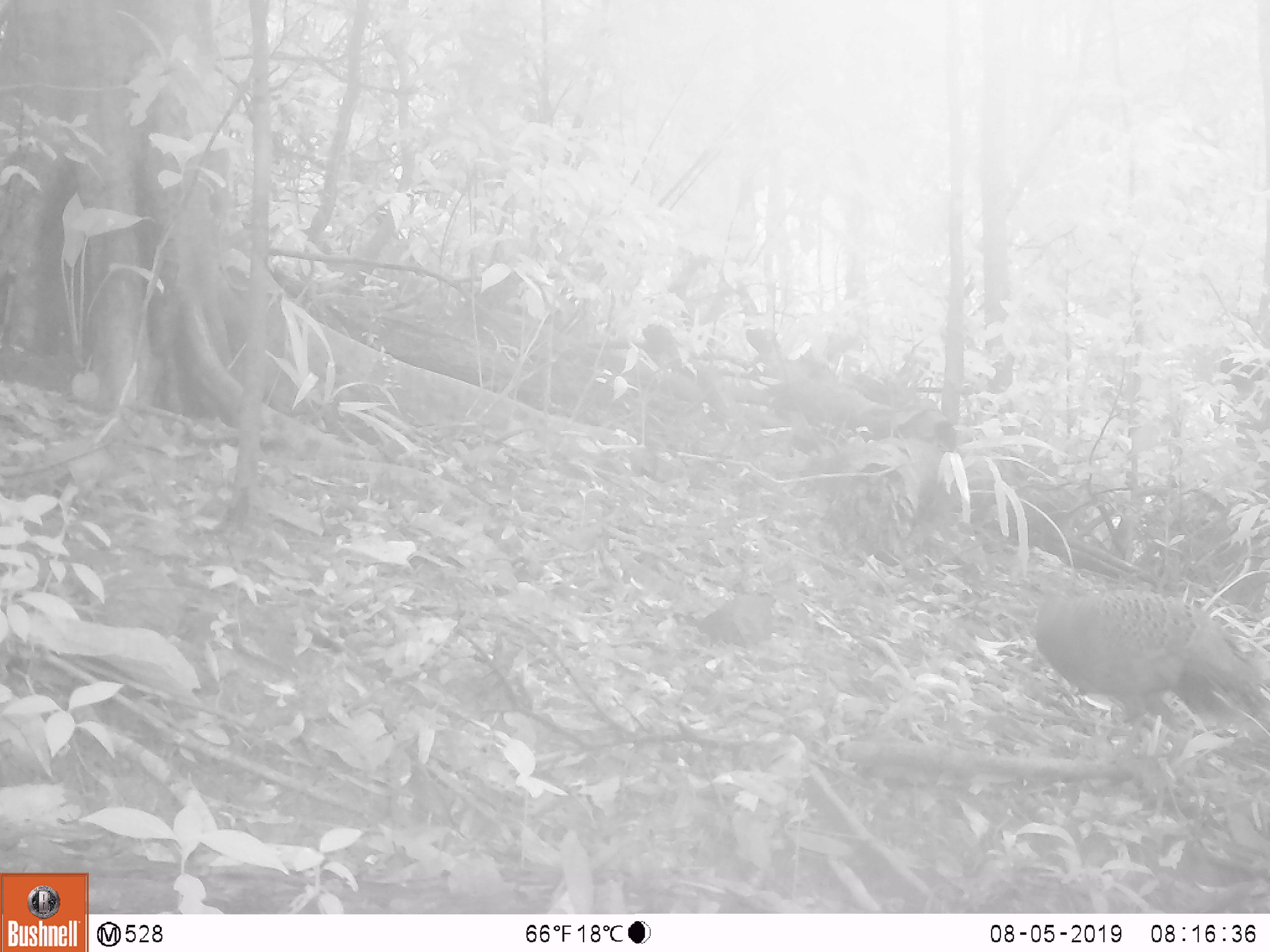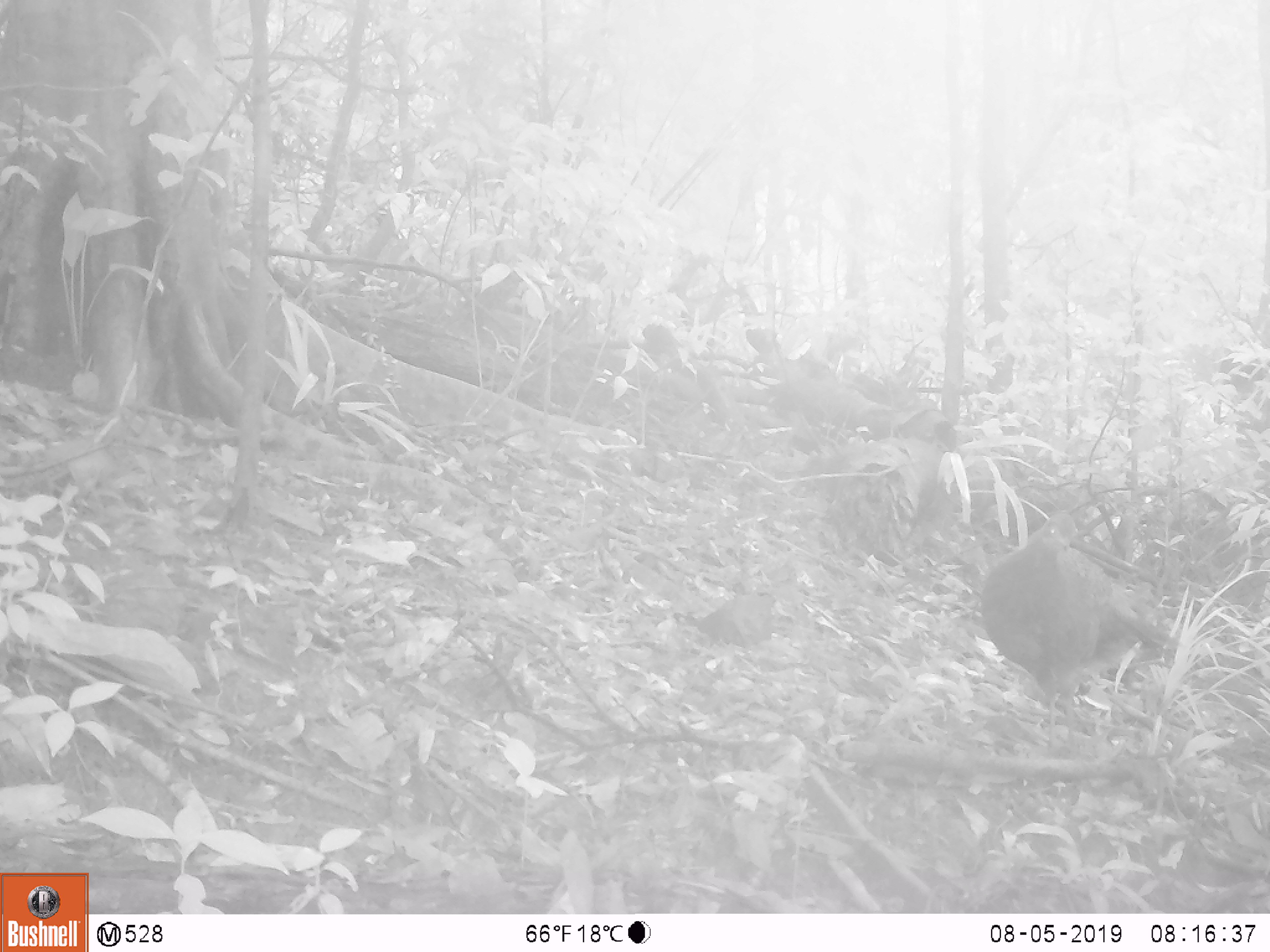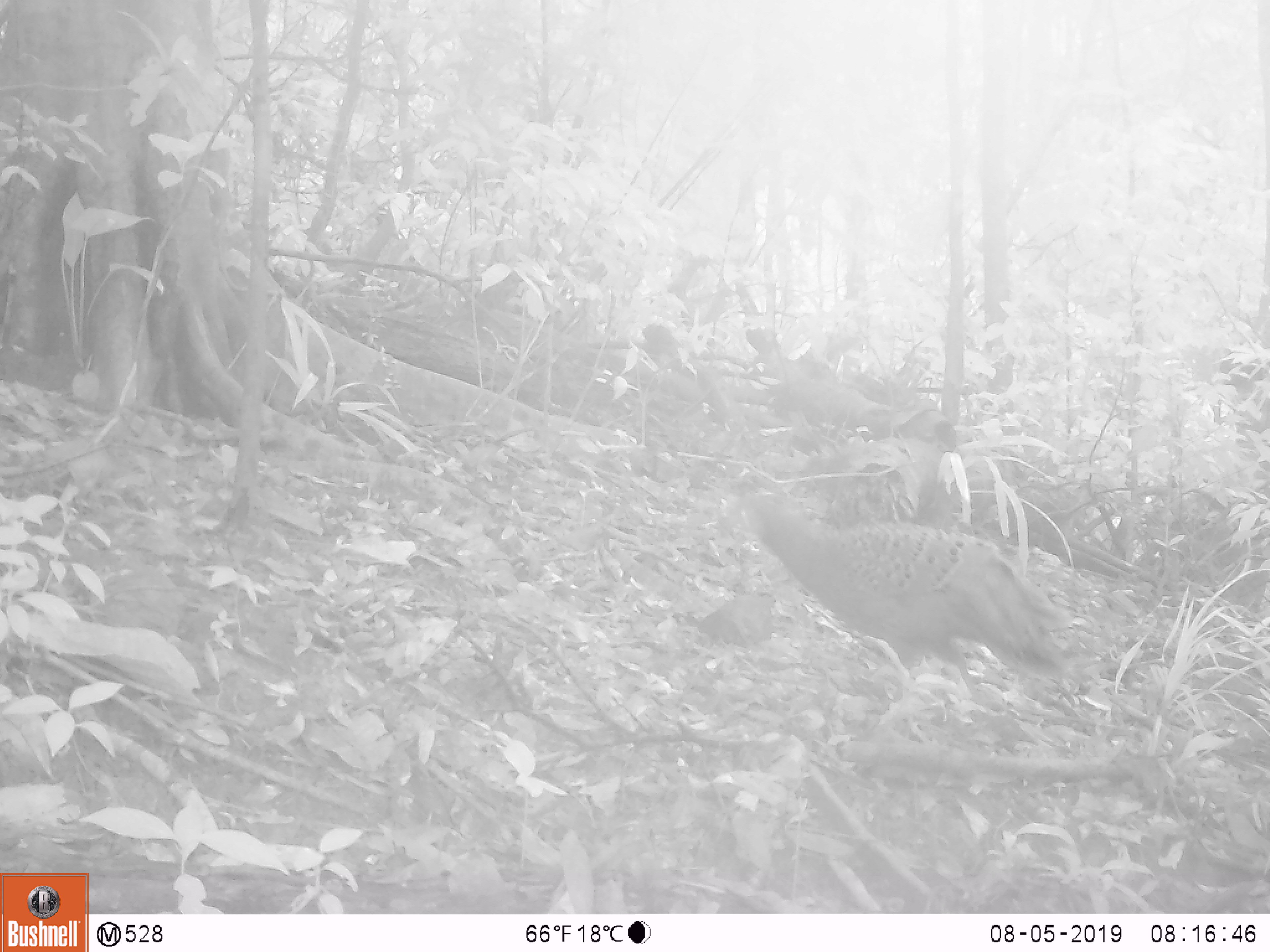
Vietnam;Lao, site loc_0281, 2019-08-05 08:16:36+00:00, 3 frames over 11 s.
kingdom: Animalia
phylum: Chordata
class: Aves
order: Galliformes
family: Phasianidae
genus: Polyplectron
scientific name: Polyplectron bicalcaratum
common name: gray peacock-pheasant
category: grey peacock pheasant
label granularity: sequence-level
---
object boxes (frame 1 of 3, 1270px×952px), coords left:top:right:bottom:
grey peacock pheasant: 1018:569:1268:764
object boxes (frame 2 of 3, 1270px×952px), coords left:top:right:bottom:
grey peacock pheasant: 977:510:1187:756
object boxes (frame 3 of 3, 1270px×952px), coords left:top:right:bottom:
grey peacock pheasant: 739:490:1083:737